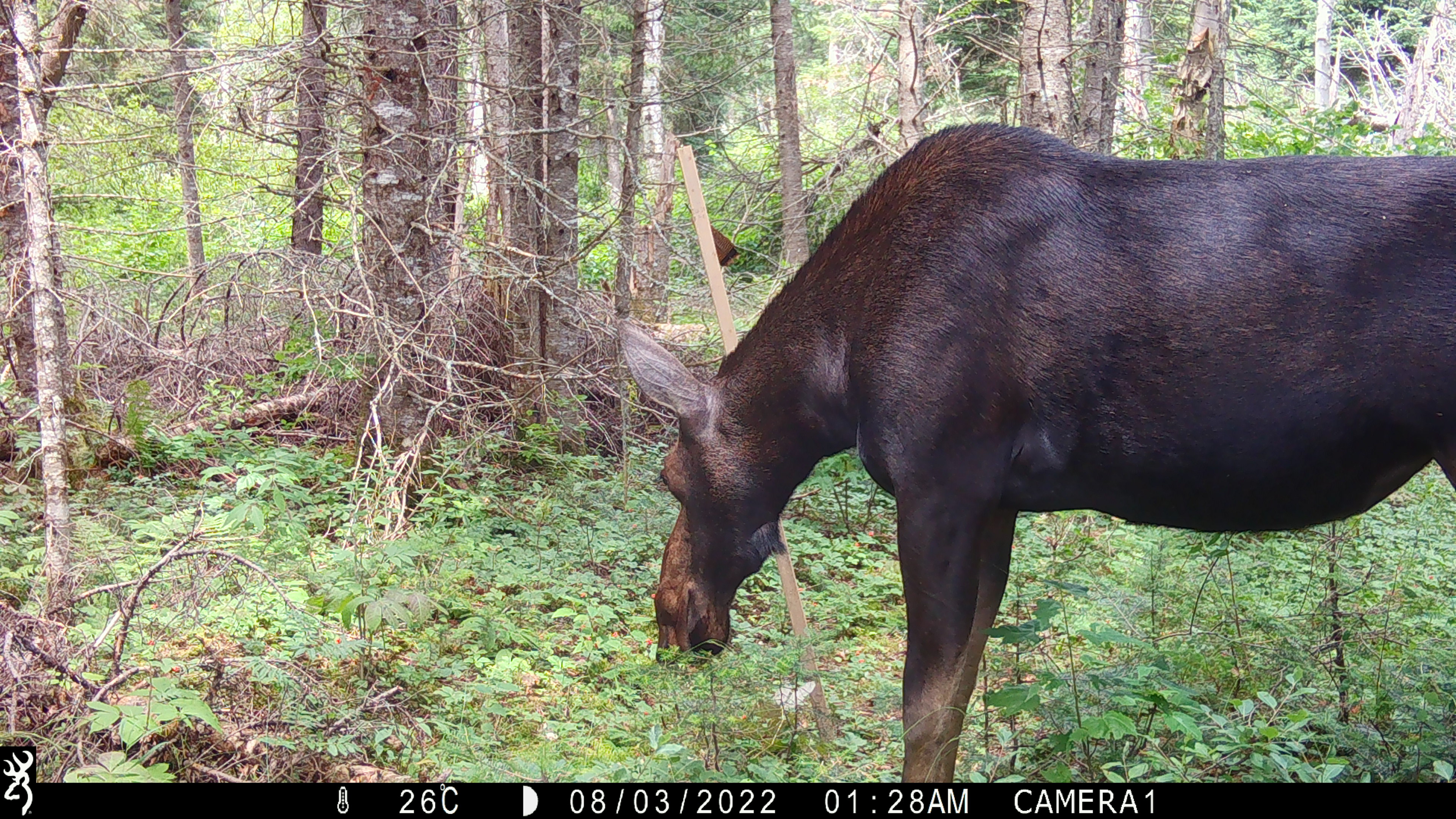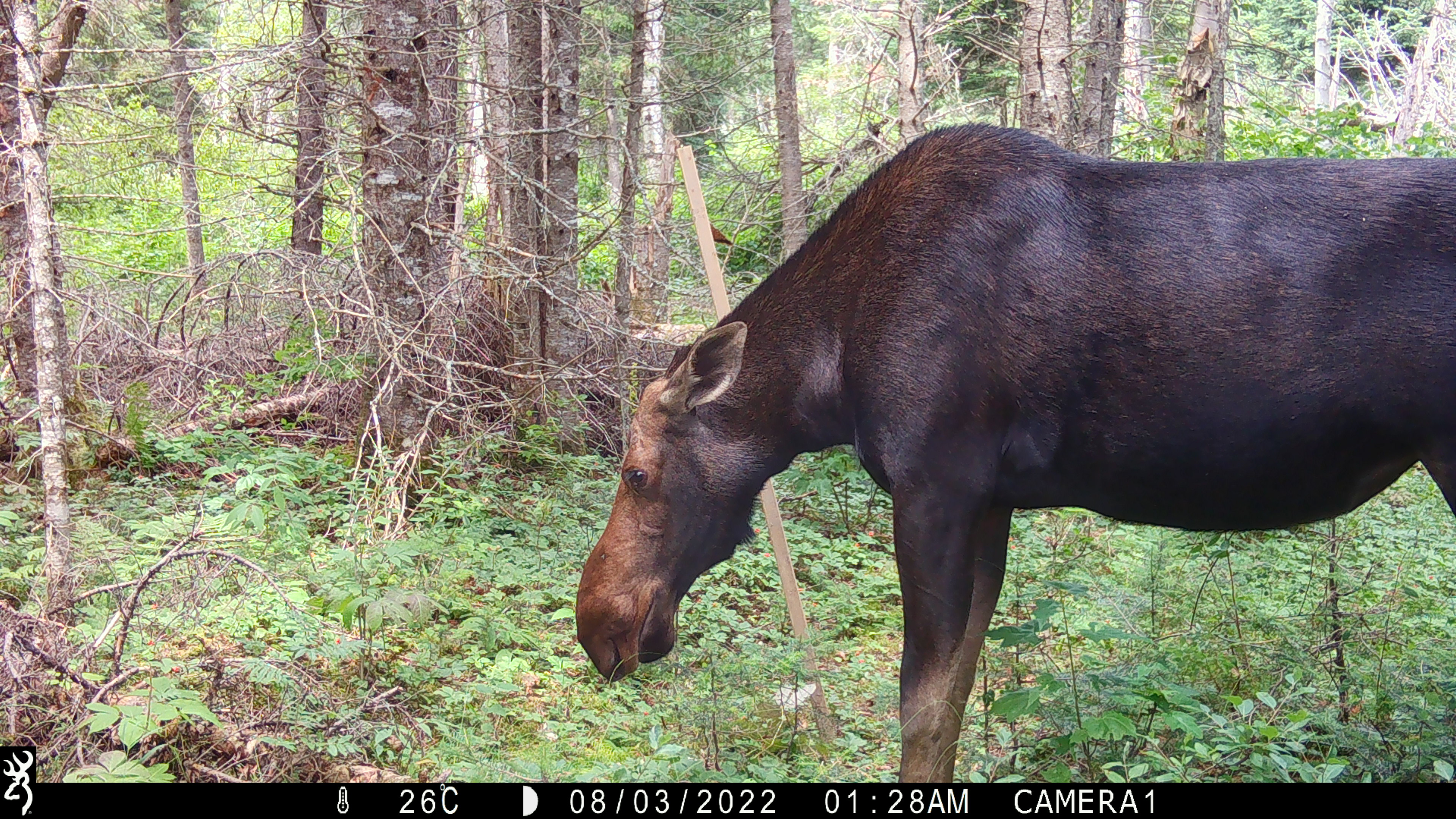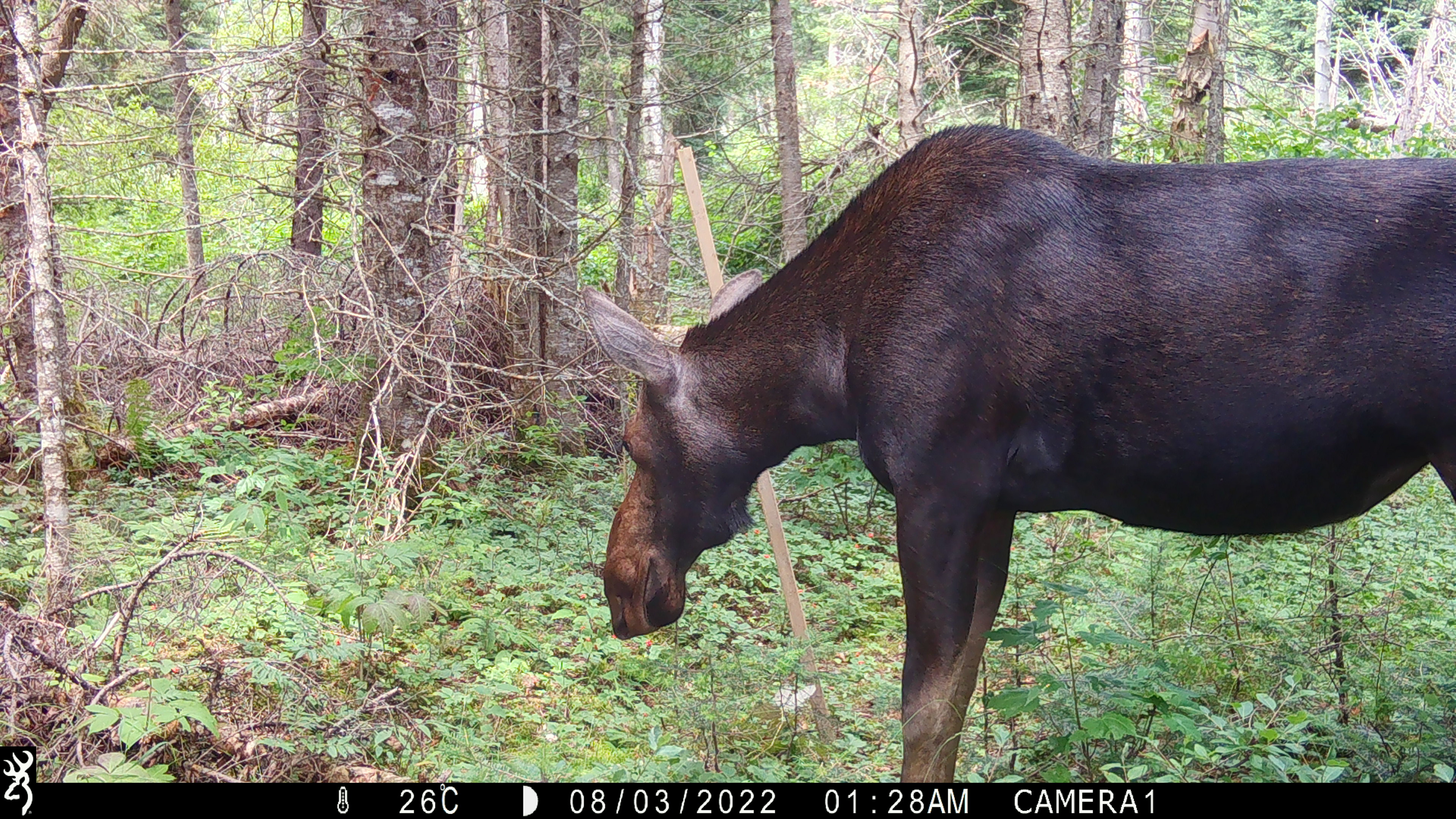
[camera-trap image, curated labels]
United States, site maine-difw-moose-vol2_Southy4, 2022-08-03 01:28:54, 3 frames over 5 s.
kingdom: Animalia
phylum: Chordata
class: Mammalia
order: Artiodactyla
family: Cervidae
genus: Alces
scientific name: Alces alces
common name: moose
Moose (Alces alces).